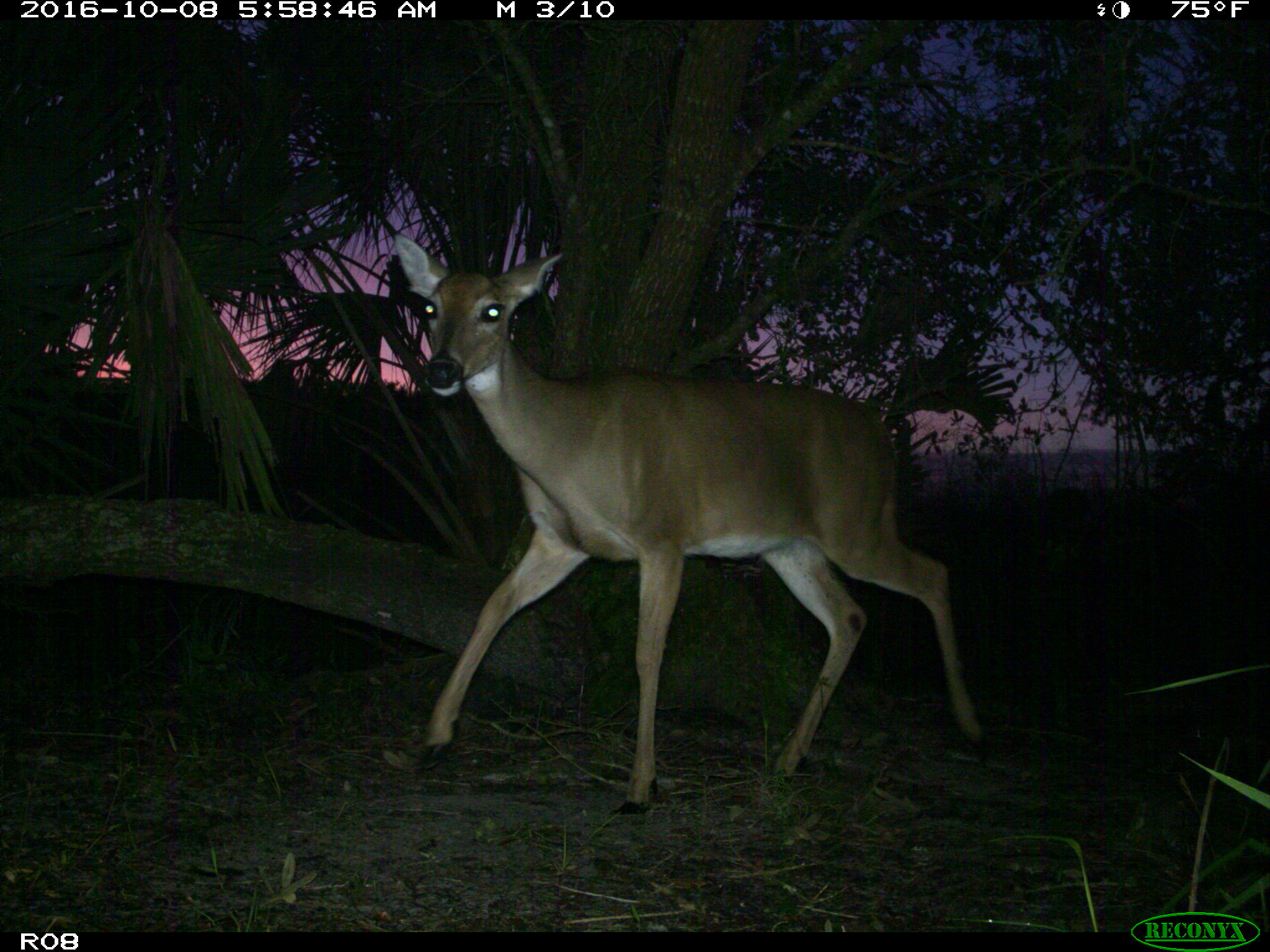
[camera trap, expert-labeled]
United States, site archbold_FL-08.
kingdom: Animalia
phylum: Chordata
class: Mammalia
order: Artiodactyla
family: Cervidae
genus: Odocoileus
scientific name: Odocoileus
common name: deer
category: unidentified deer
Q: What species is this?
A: Unidentified deer (deer) (Odocoileus).